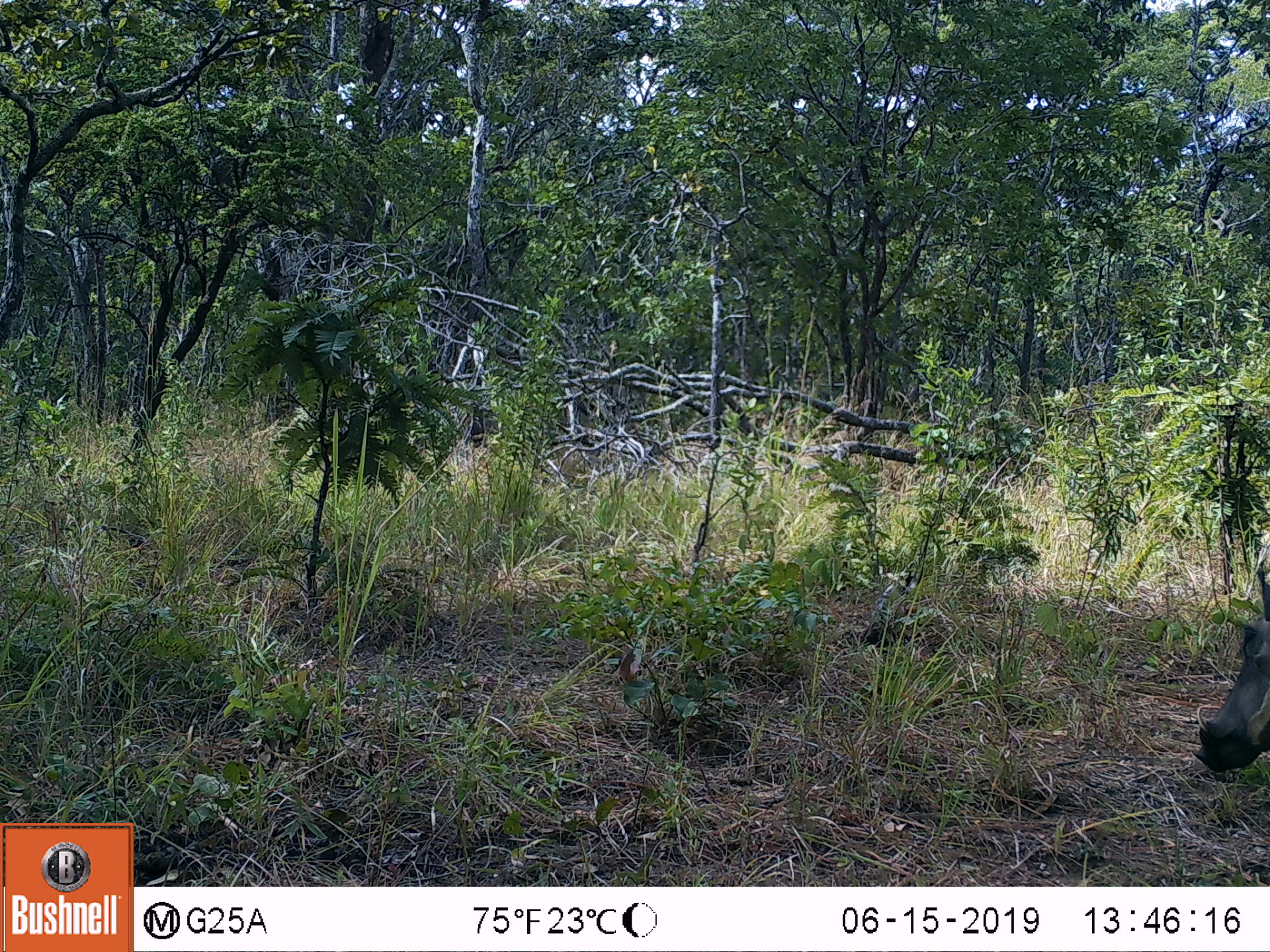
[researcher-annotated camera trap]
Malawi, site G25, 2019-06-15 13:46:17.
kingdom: Animalia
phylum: Chordata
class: Mammalia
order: Artiodactyla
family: Suidae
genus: Phacochoerus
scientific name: Phacochoerus africanus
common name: common warthog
Common warthog (Phacochoerus africanus), count 1.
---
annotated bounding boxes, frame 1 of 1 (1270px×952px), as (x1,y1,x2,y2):
common warthog: (1187,561,1268,776)